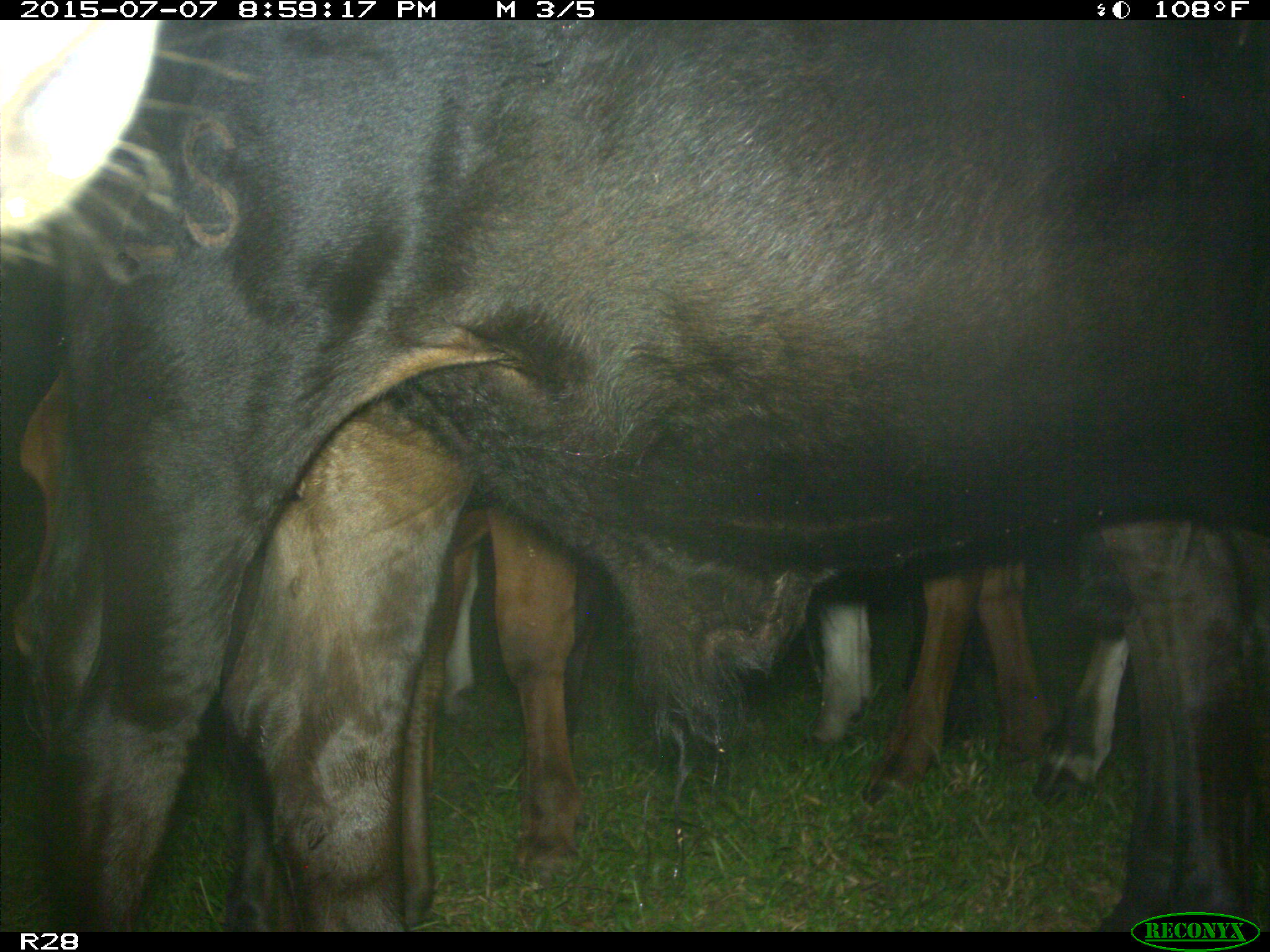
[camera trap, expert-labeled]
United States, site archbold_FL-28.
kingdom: Animalia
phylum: Chordata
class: Mammalia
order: Artiodactyla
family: Bovidae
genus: Bos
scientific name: Bos taurus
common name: domestic cow